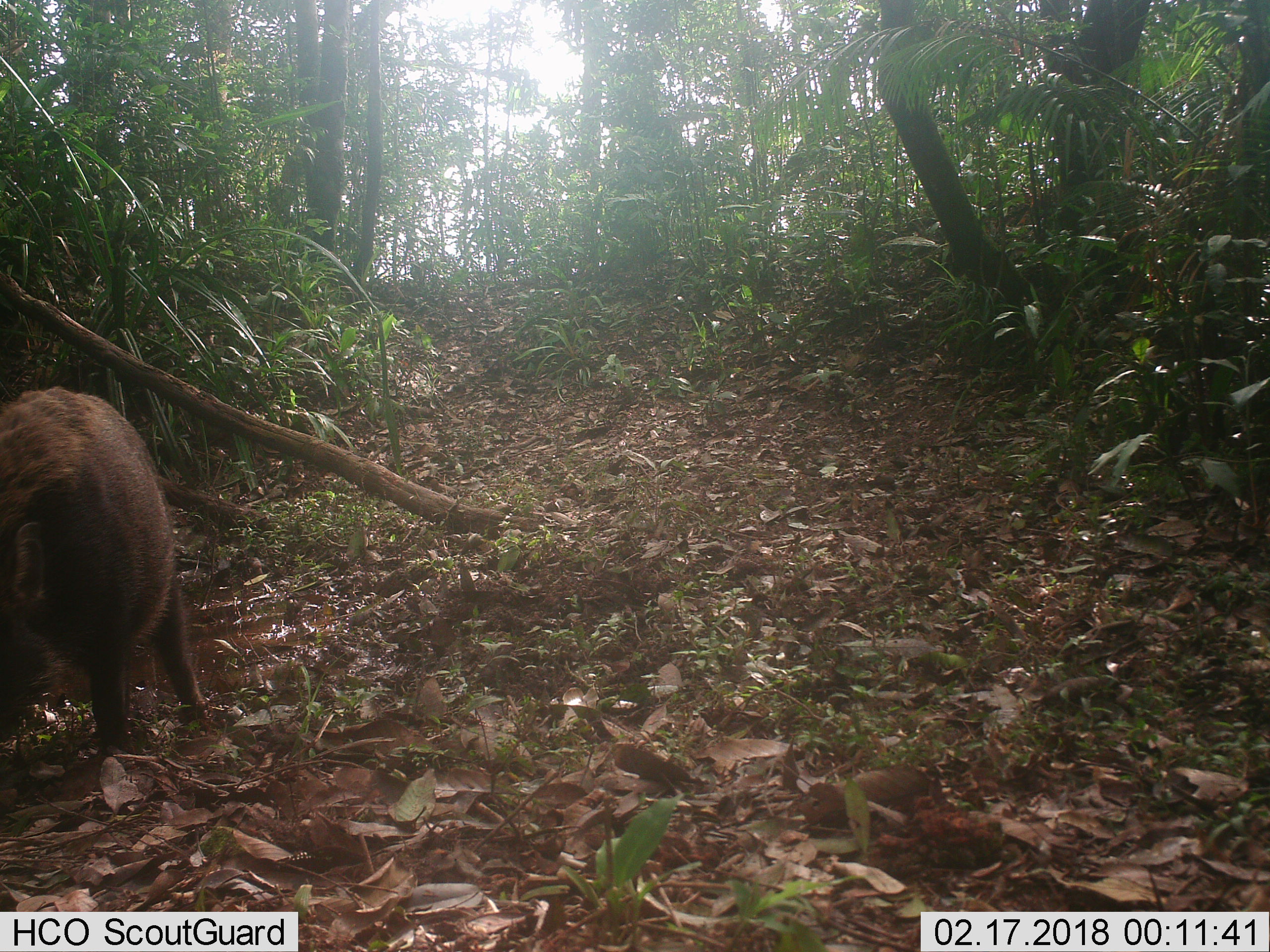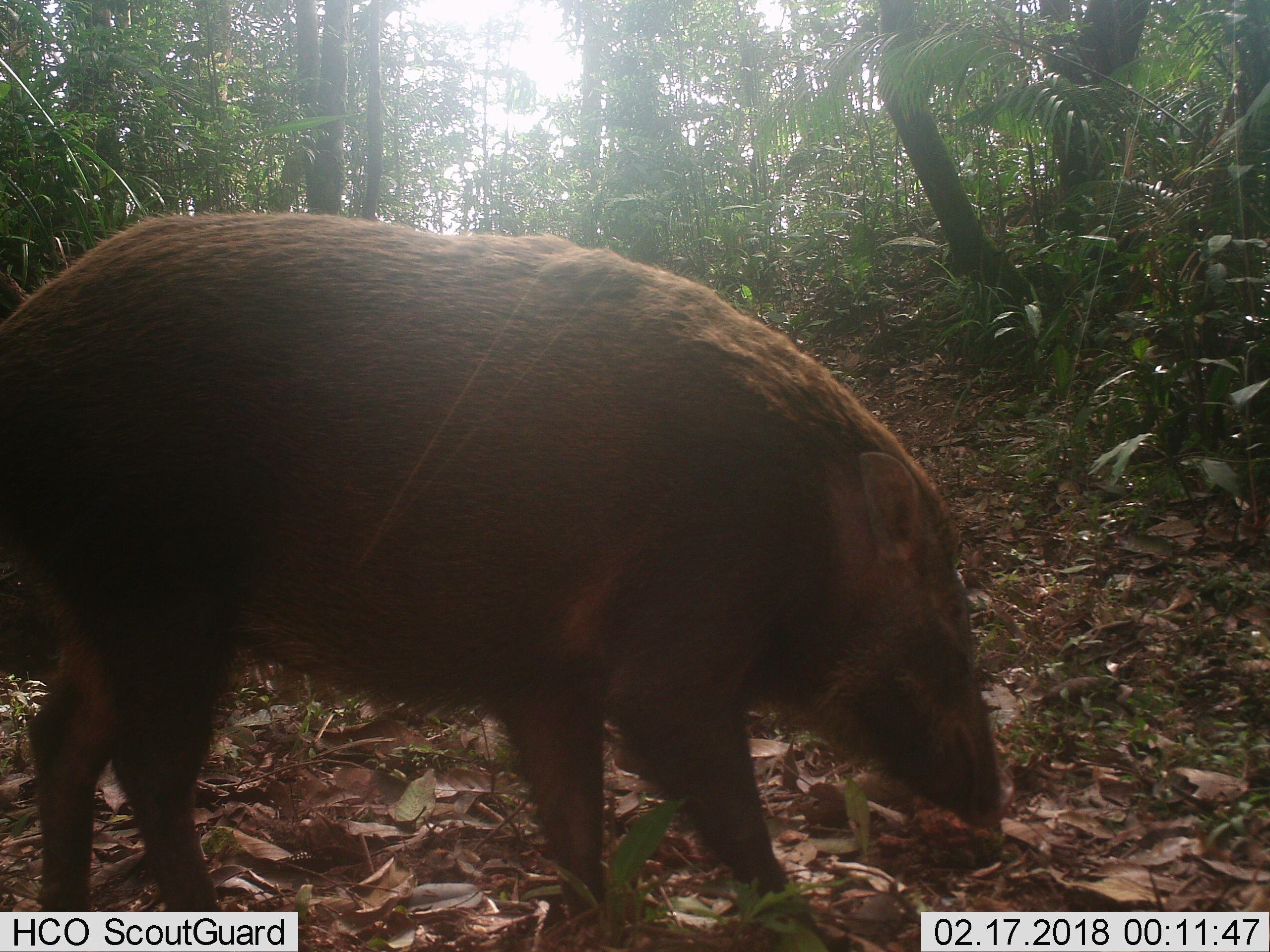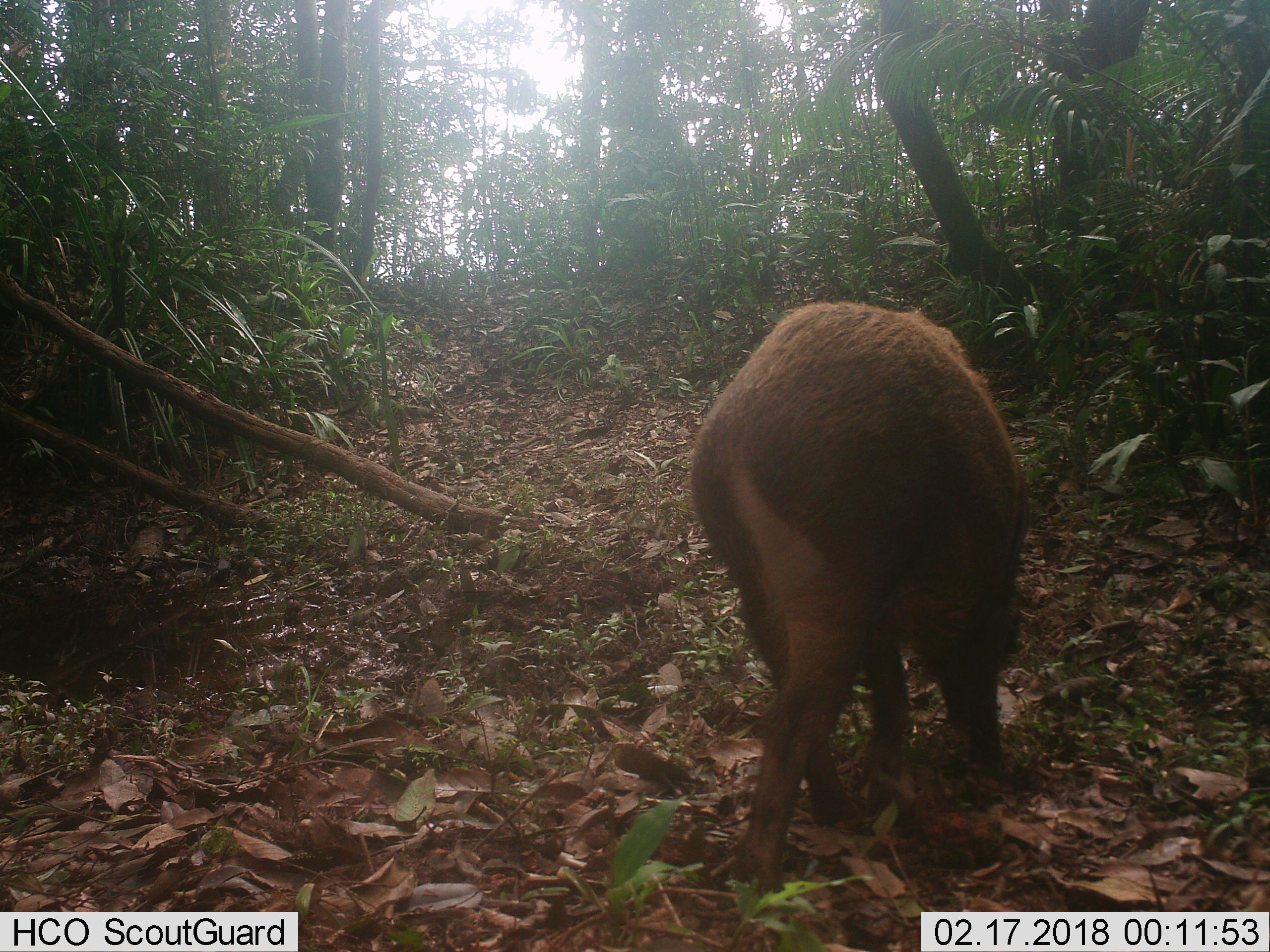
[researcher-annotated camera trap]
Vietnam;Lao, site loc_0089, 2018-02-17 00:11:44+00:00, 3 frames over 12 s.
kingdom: Animalia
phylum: Chordata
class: Mammalia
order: Artiodactyla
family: Suidae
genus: Sus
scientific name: Sus scrofa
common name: eurasian wild pig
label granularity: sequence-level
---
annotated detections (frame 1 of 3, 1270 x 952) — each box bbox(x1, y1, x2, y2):
eurasian wild pig: bbox(0, 384, 209, 761)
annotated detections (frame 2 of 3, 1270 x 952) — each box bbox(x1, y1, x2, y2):
eurasian wild pig: bbox(0, 207, 1020, 947)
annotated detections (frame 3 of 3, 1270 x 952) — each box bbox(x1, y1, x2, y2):
eurasian wild pig: bbox(685, 297, 1033, 897)